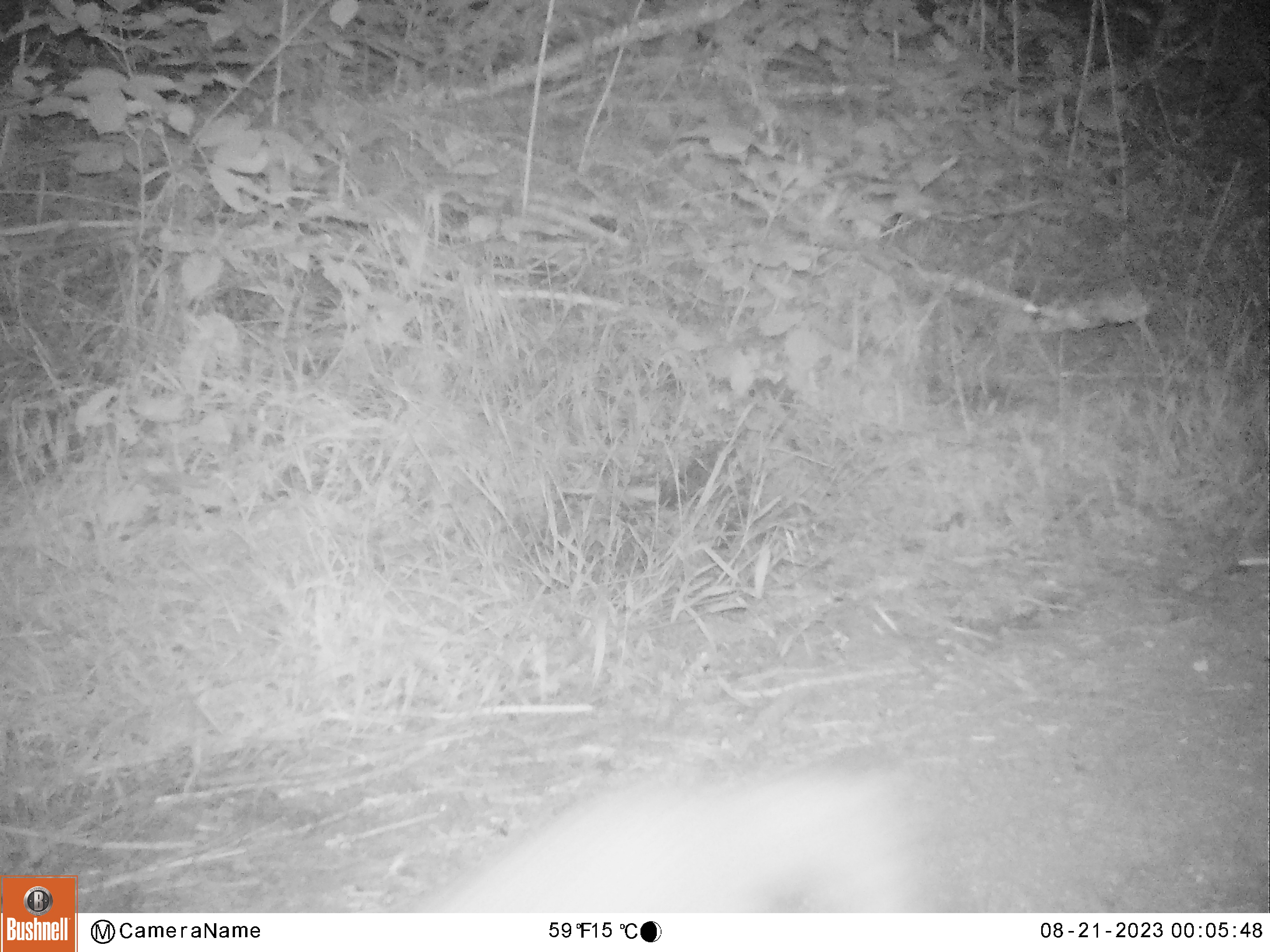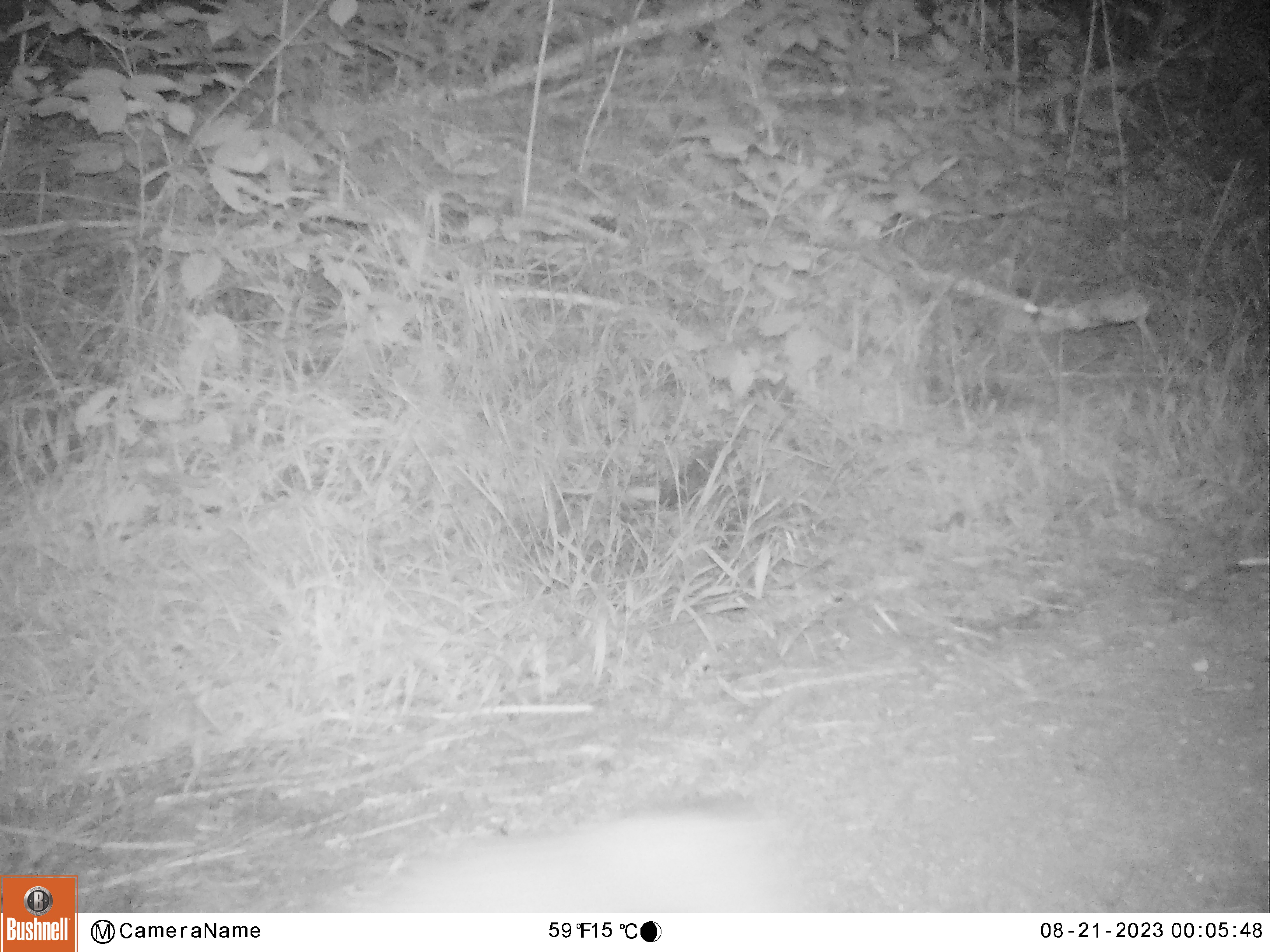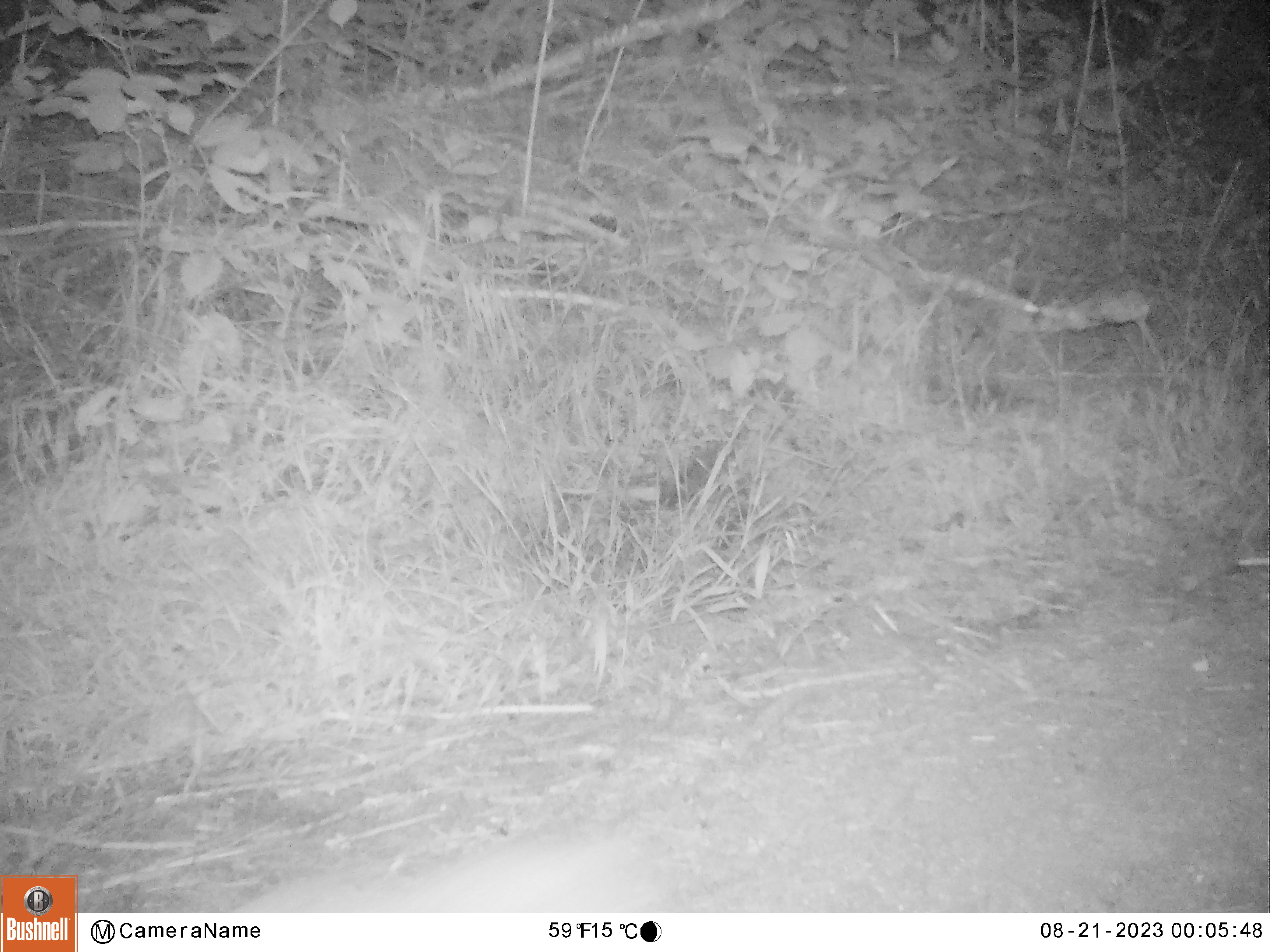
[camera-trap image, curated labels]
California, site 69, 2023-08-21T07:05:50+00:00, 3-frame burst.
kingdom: Animalia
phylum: Chordata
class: Mammalia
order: Carnivora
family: Canidae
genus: Urocyon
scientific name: Urocyon cinereoargenteus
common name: gray fox